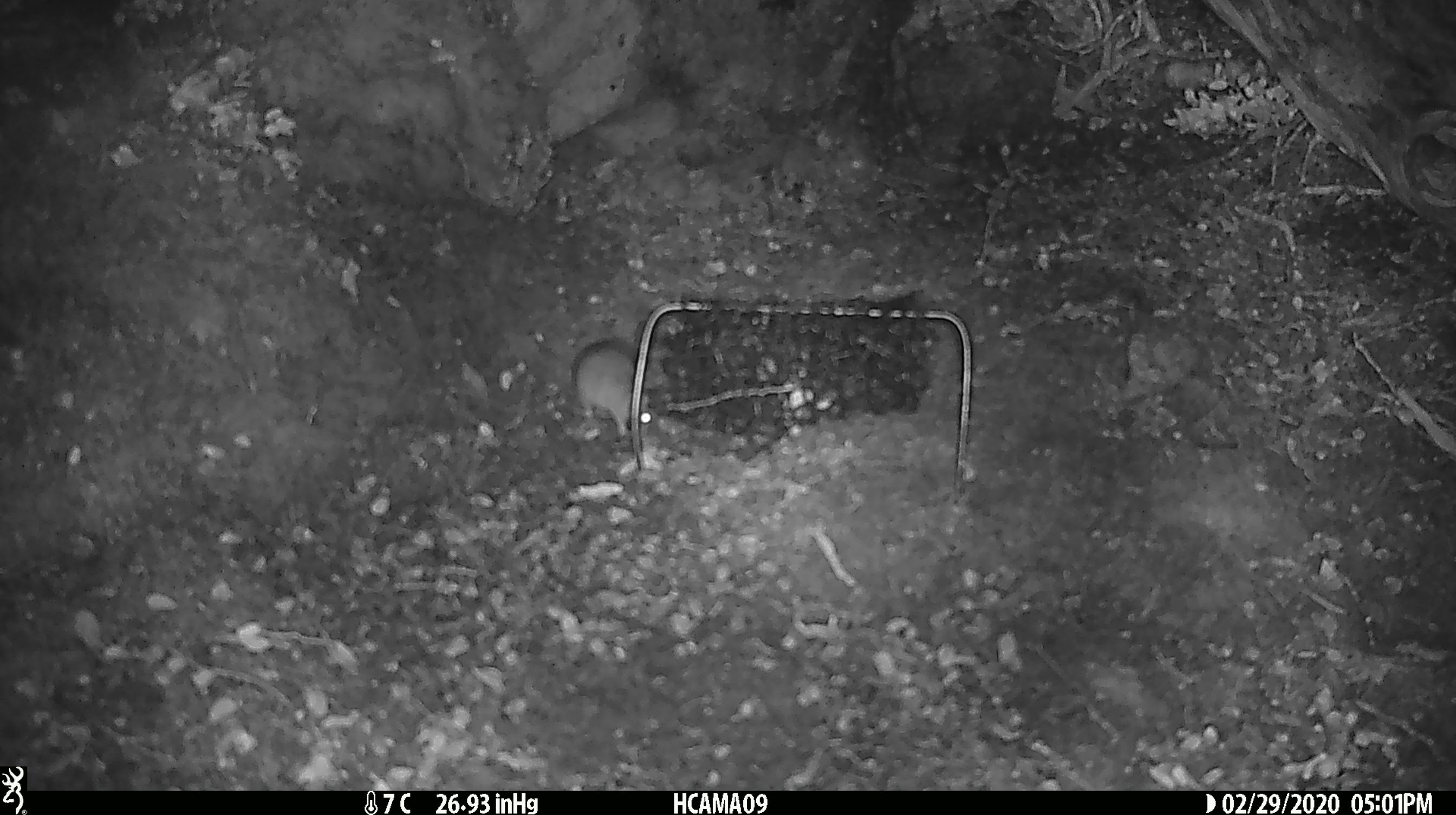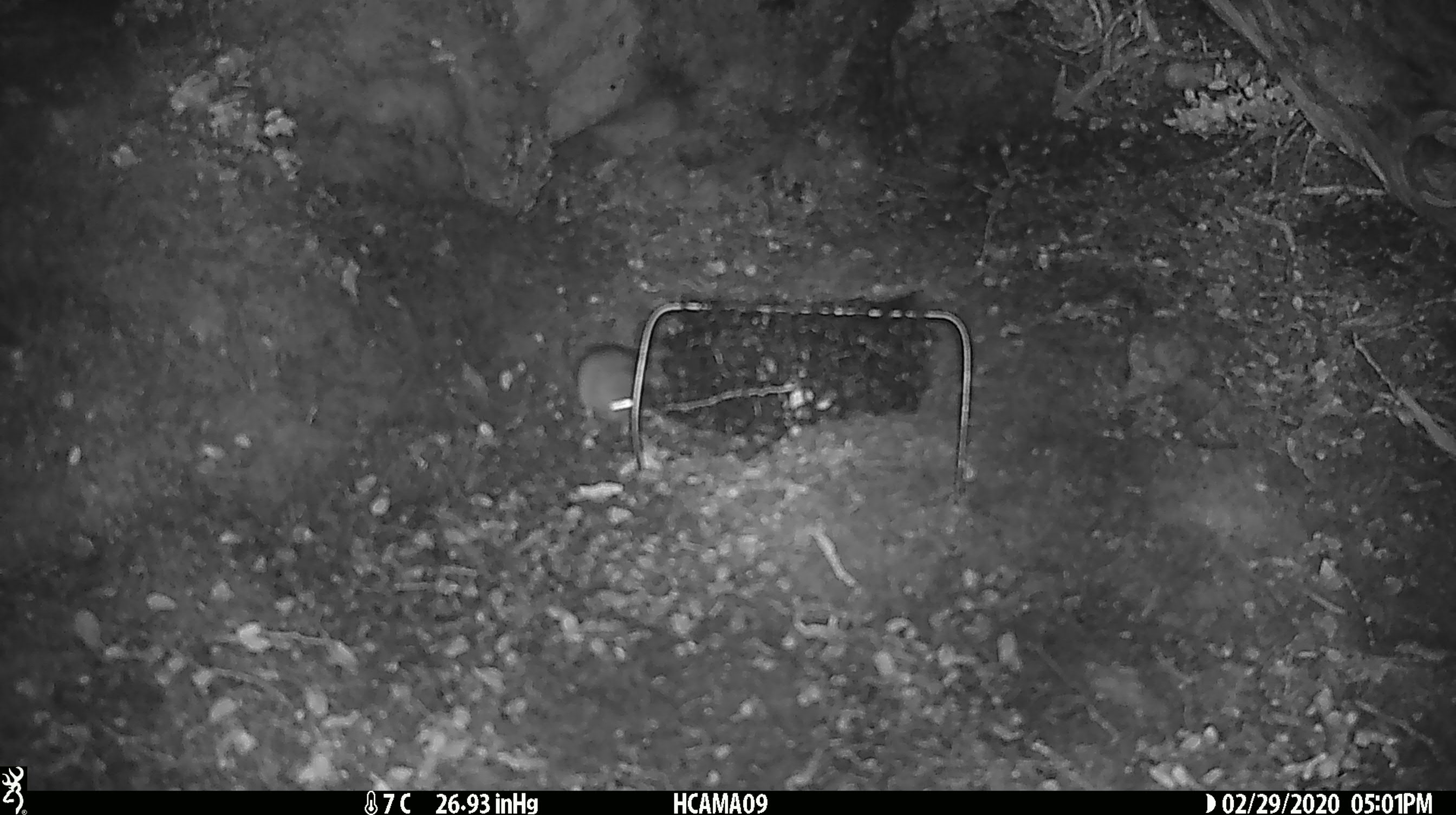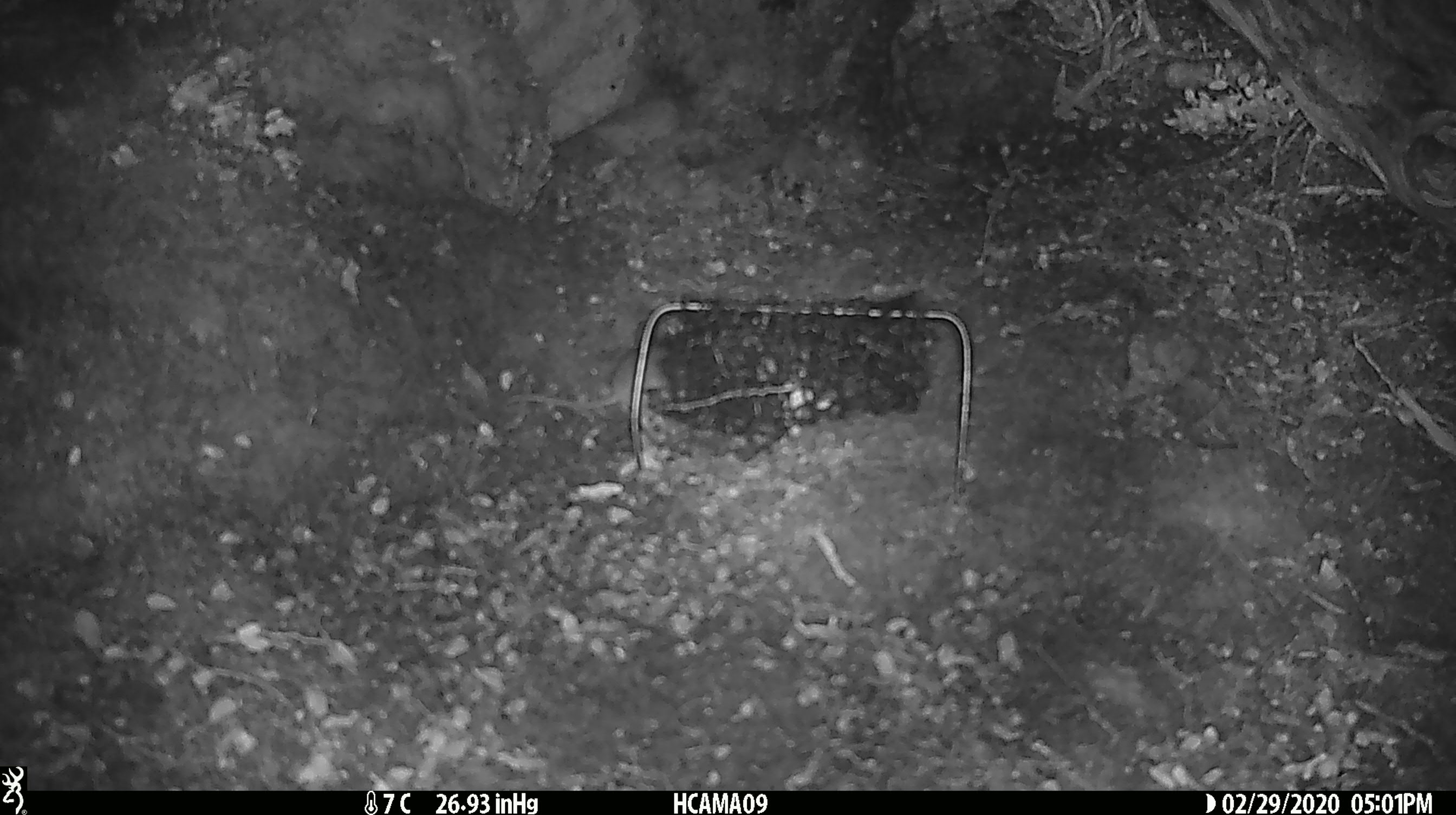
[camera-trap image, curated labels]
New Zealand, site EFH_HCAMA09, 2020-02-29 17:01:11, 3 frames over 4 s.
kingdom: Animalia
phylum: Chordata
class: Mammalia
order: Rodentia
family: Muridae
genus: Mus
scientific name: Mus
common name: mouse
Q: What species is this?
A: Mouse (Mus).